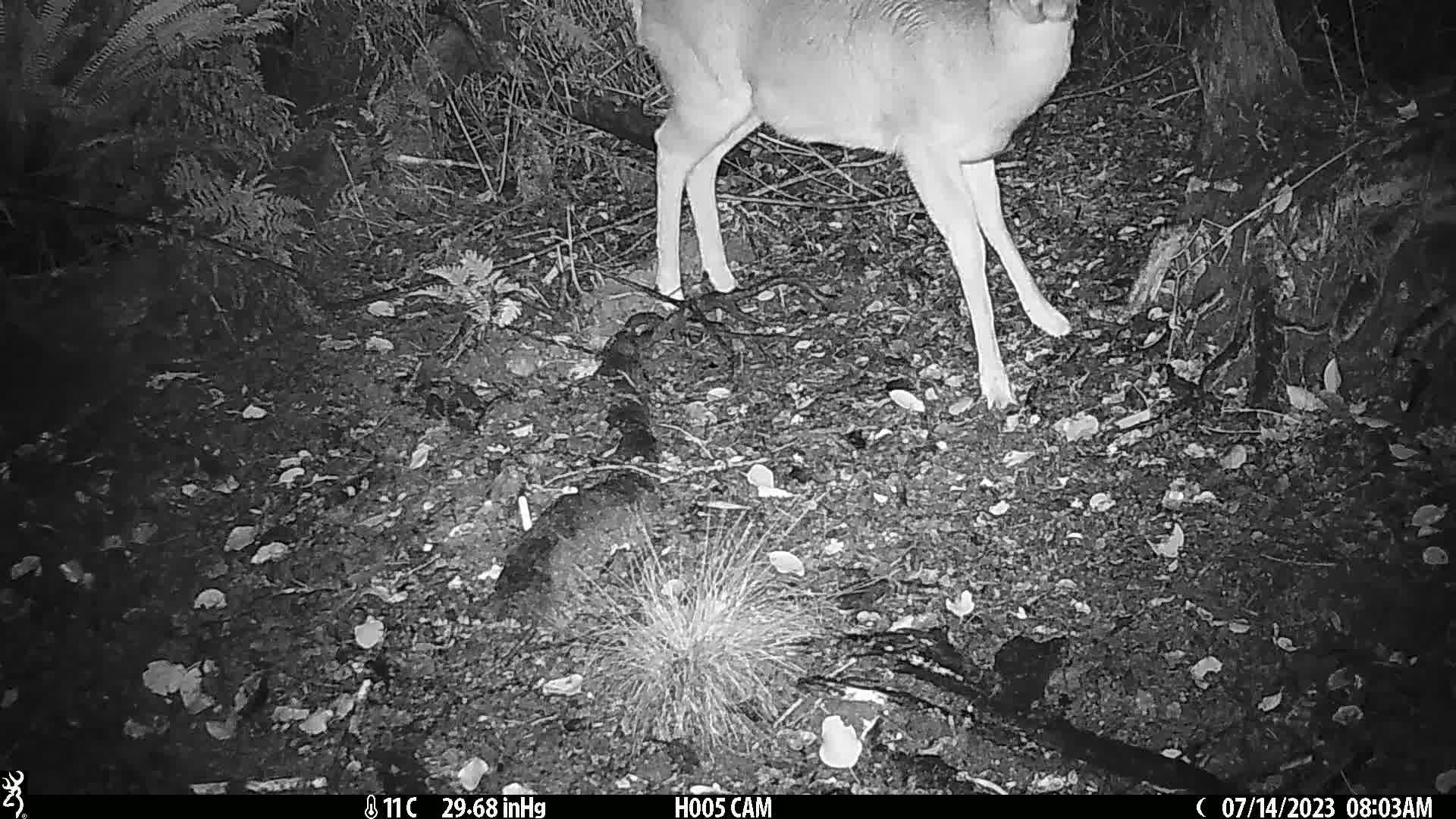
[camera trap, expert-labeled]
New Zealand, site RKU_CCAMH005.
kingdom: Animalia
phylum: Chordata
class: Mammalia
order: Artiodactyla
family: Cervidae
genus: Odocoileus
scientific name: Odocoileus virginianus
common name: white-tailed deer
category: white tailed deer